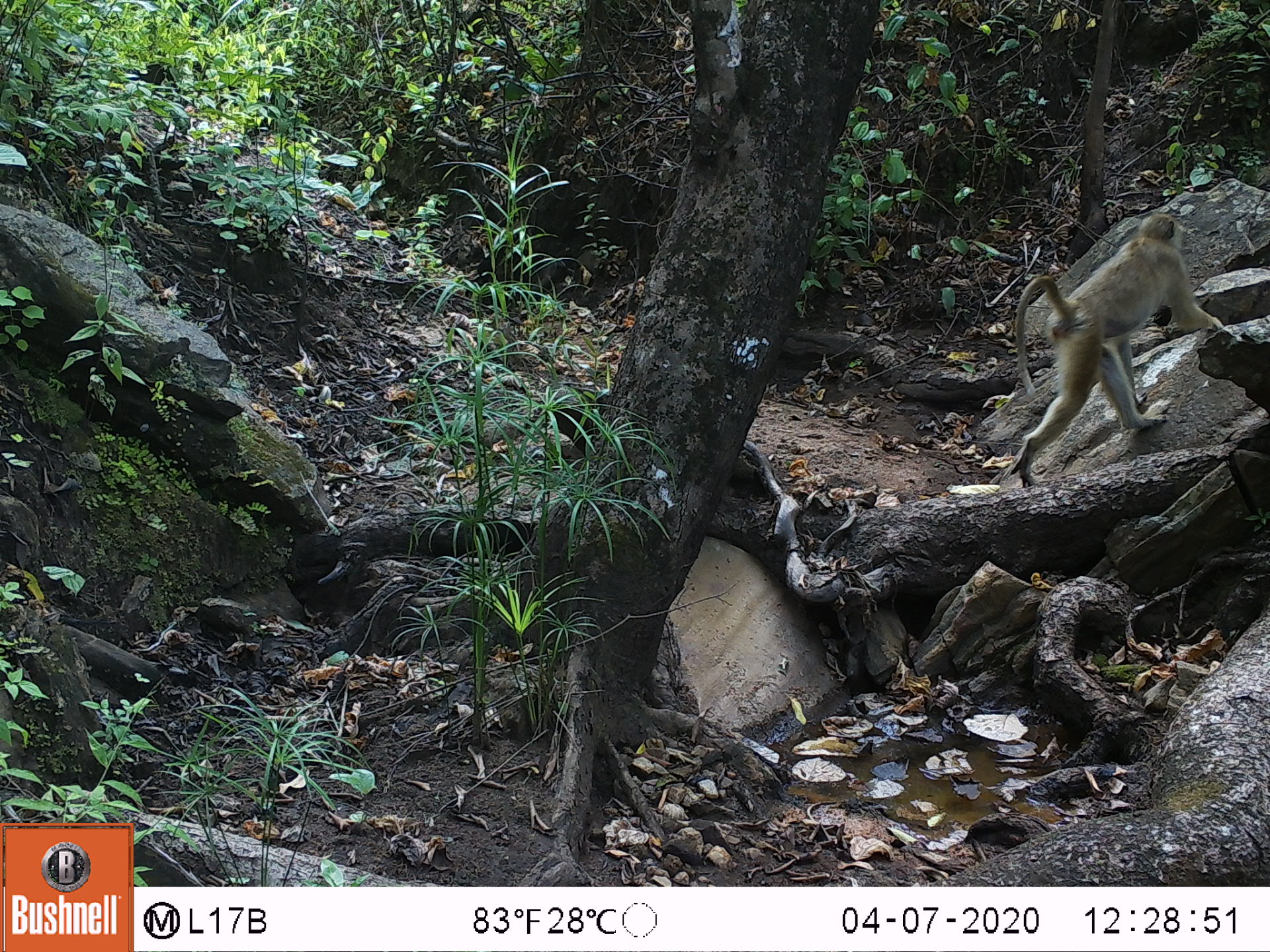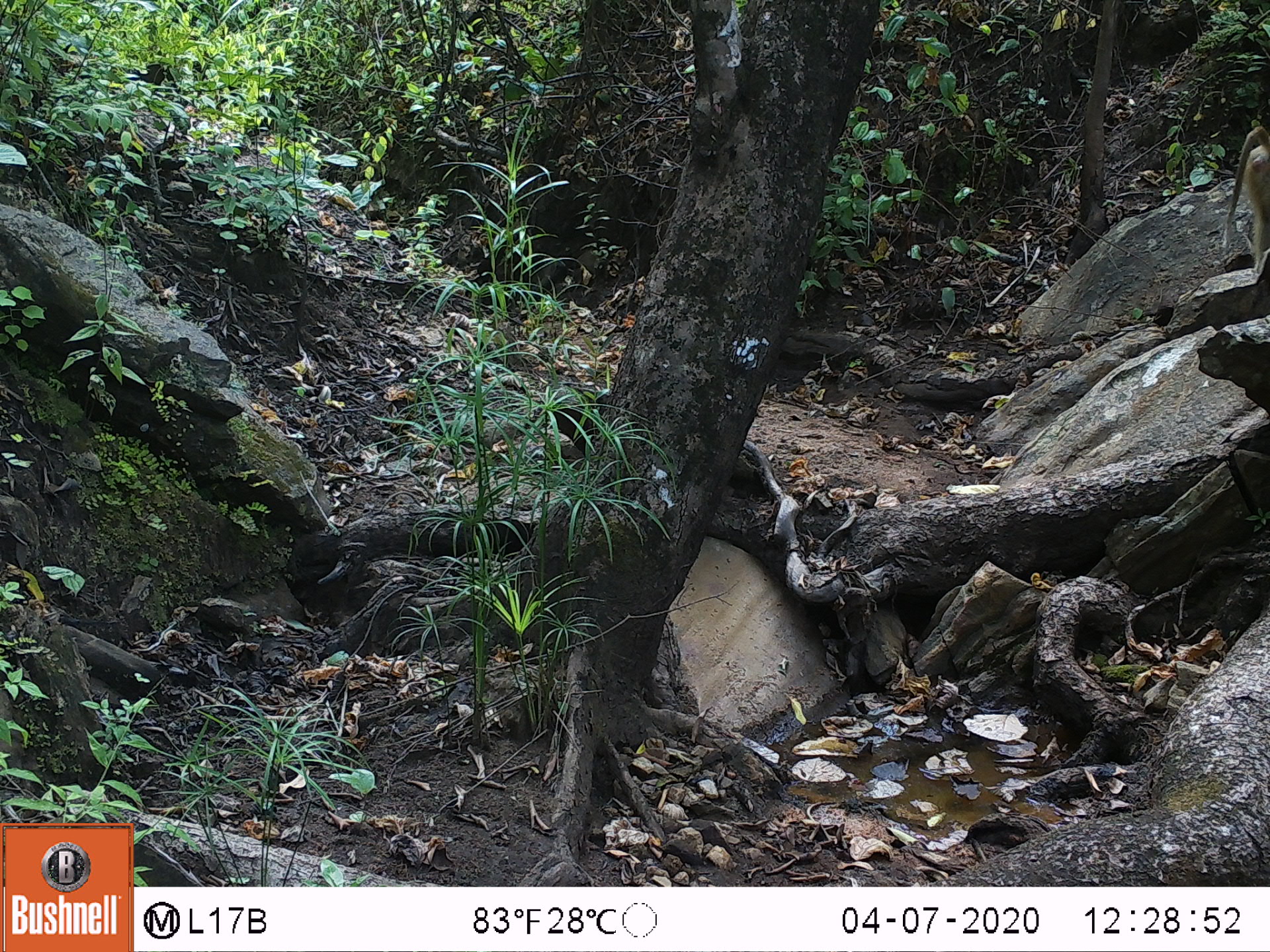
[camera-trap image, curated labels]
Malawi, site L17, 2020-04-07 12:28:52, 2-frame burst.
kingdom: Animalia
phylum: Chordata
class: Mammalia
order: Primates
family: Cercopithecidae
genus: Papio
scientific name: Papio cynocephalus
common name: yellow baboon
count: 1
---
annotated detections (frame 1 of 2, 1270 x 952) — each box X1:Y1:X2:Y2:
yellow baboon: 1000:214:1226:488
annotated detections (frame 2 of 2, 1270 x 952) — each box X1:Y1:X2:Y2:
yellow baboon: 1217:123:1262:286